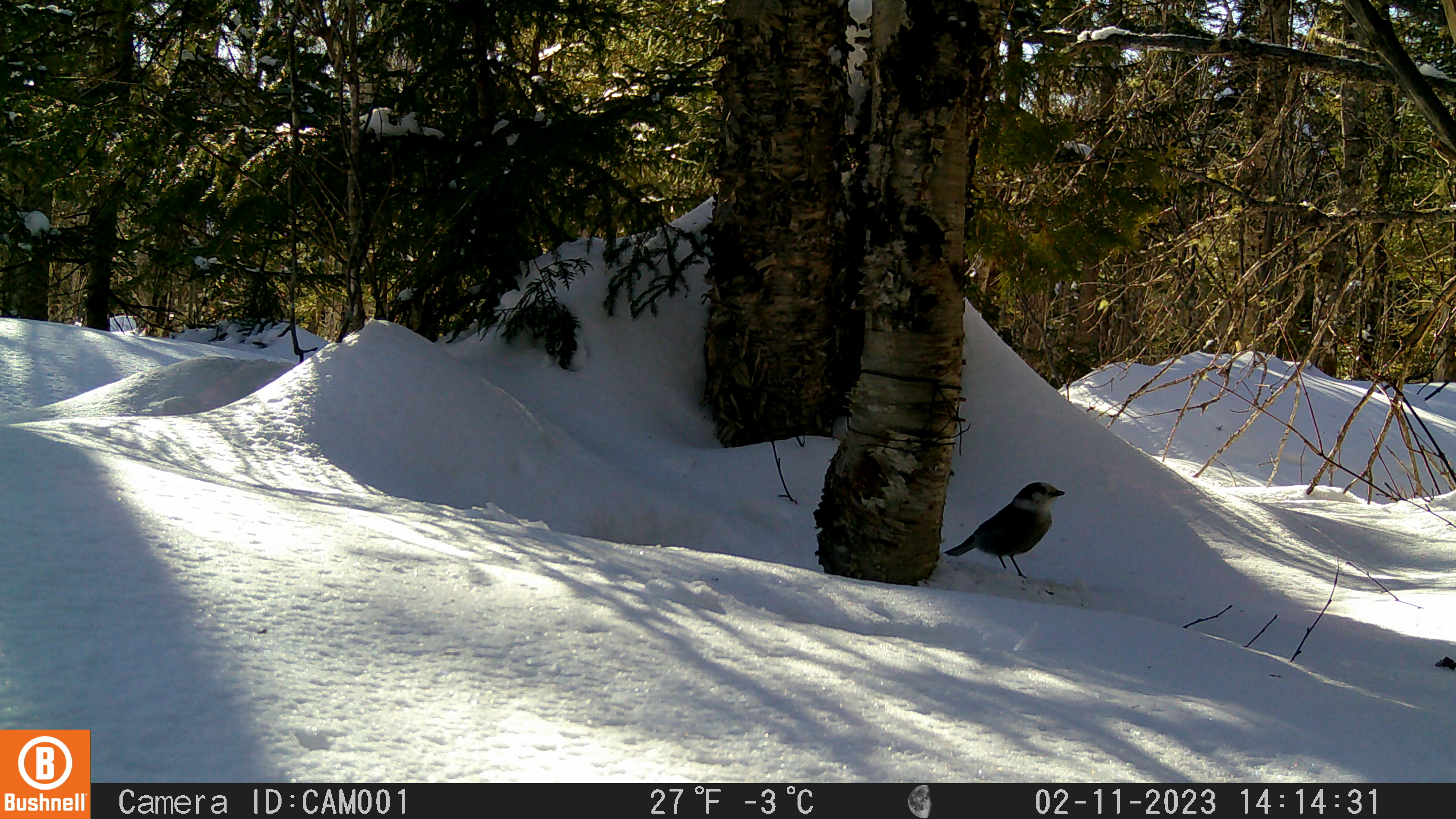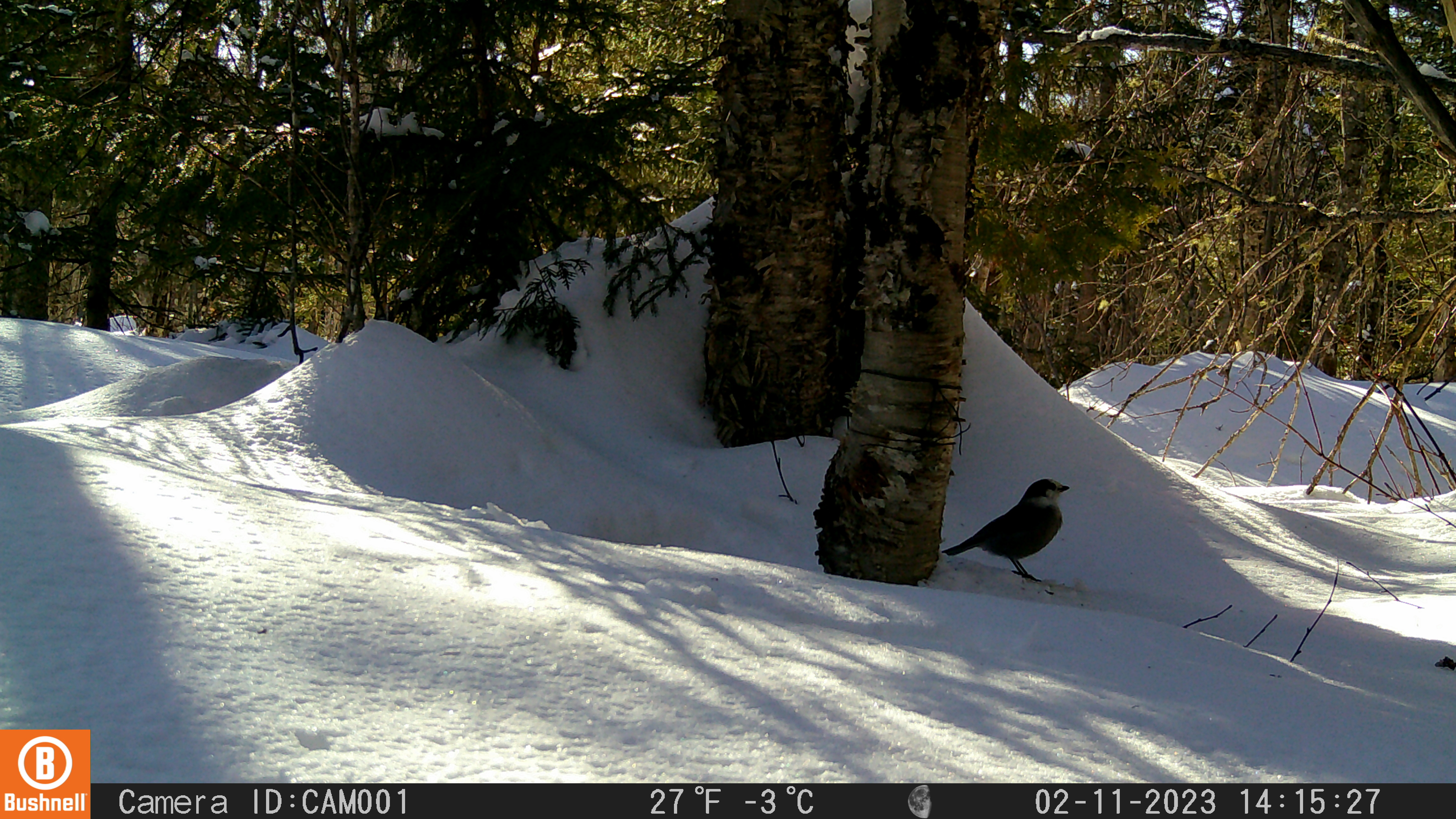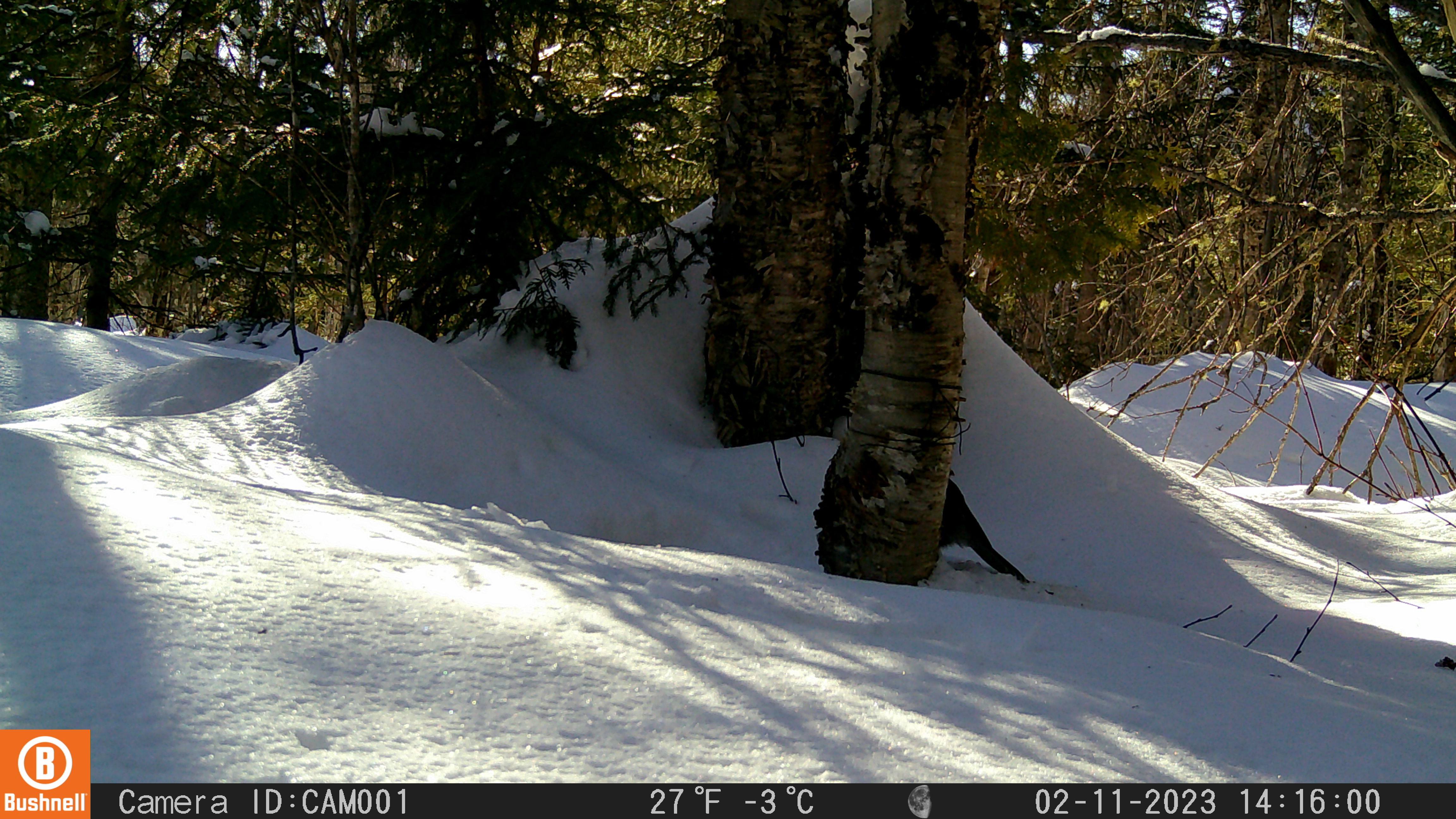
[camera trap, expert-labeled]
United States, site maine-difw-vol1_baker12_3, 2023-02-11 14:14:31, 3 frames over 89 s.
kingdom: Animalia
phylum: Chordata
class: Aves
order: Passeriformes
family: Corvidae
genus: Perisoreus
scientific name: Perisoreus canadensis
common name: canada jay